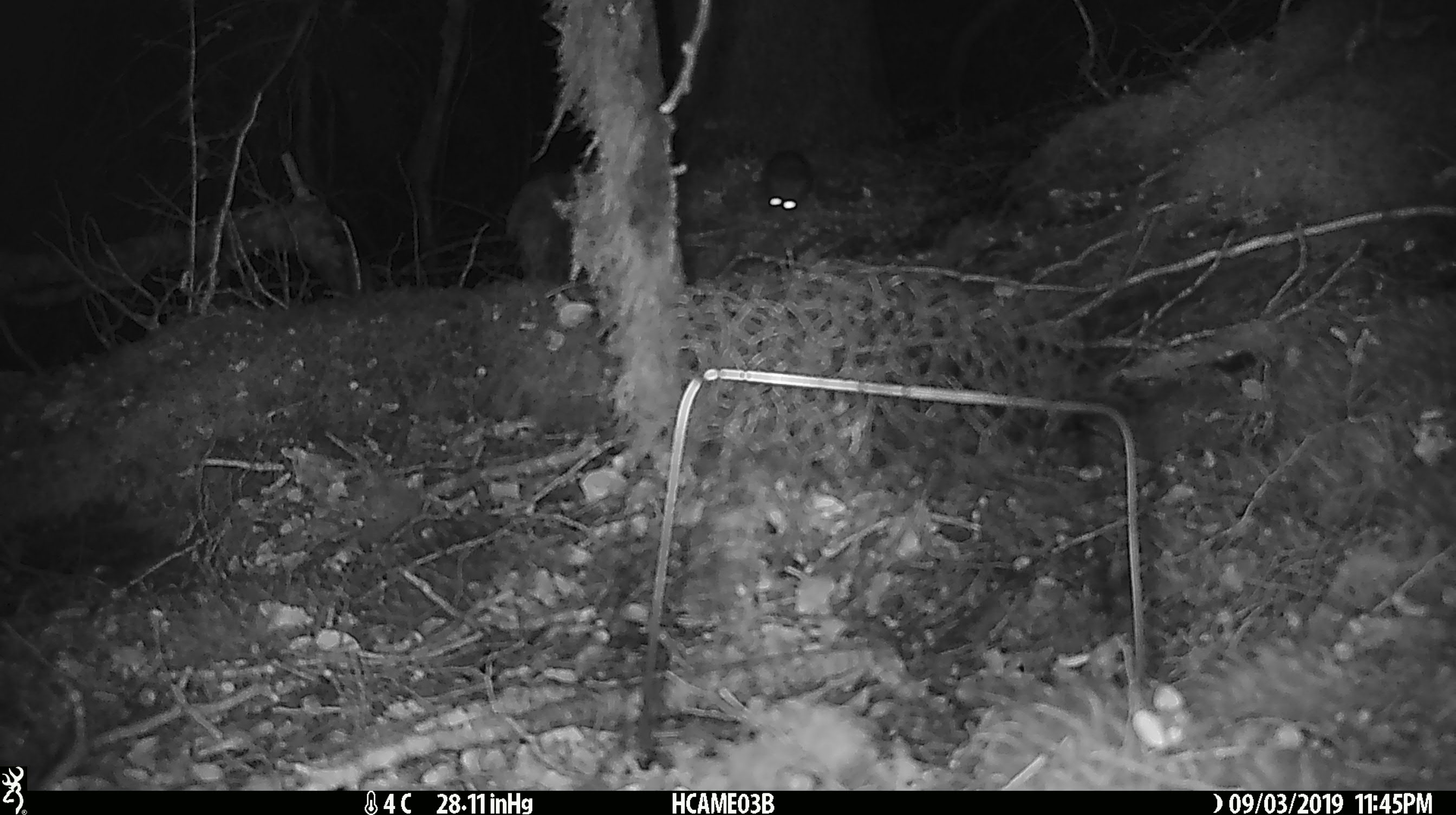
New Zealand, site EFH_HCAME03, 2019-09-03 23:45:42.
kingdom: Animalia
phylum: Chordata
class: Mammalia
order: Rodentia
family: Muridae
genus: Rattus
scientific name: Rattus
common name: rat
Rat (Rattus).